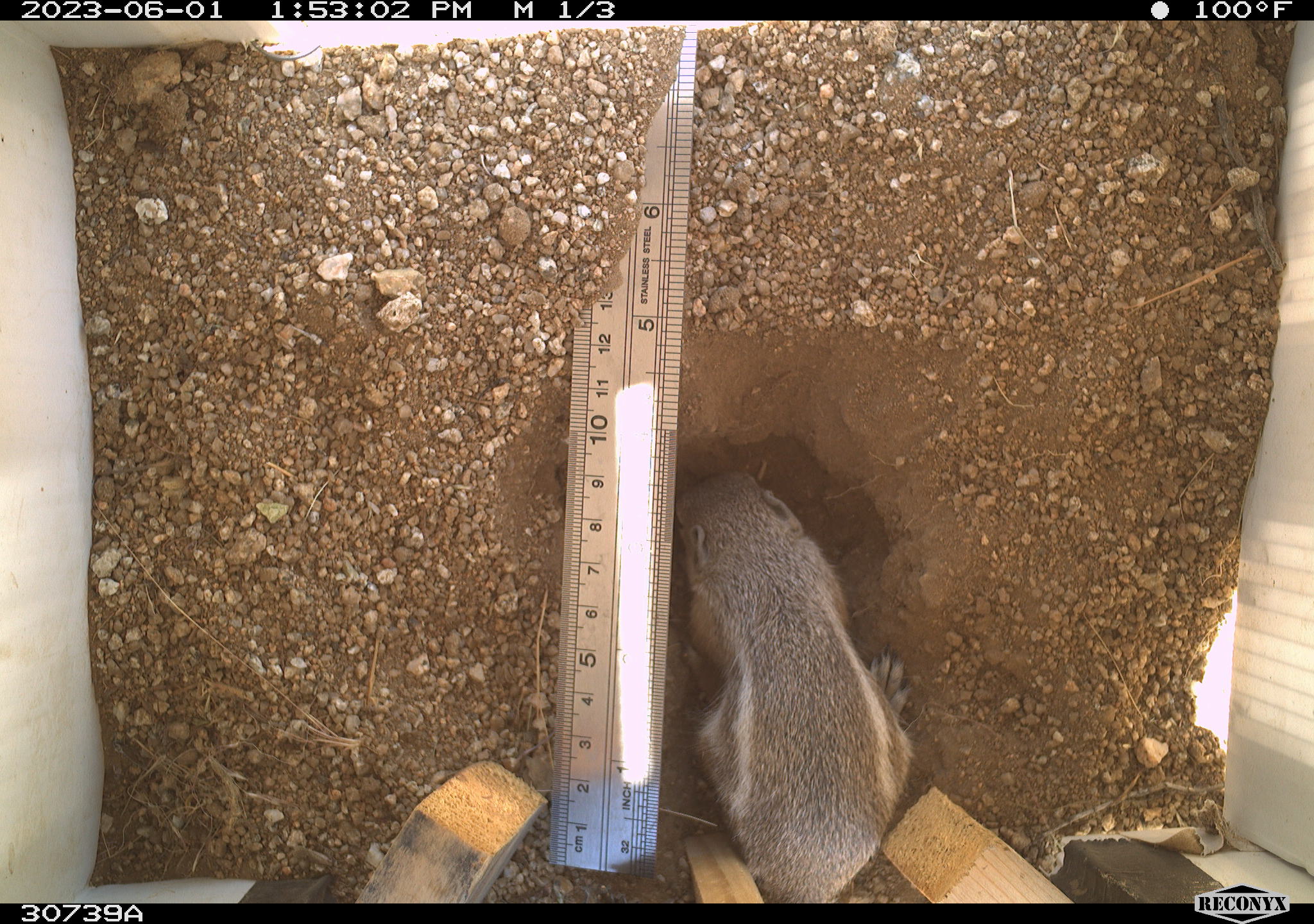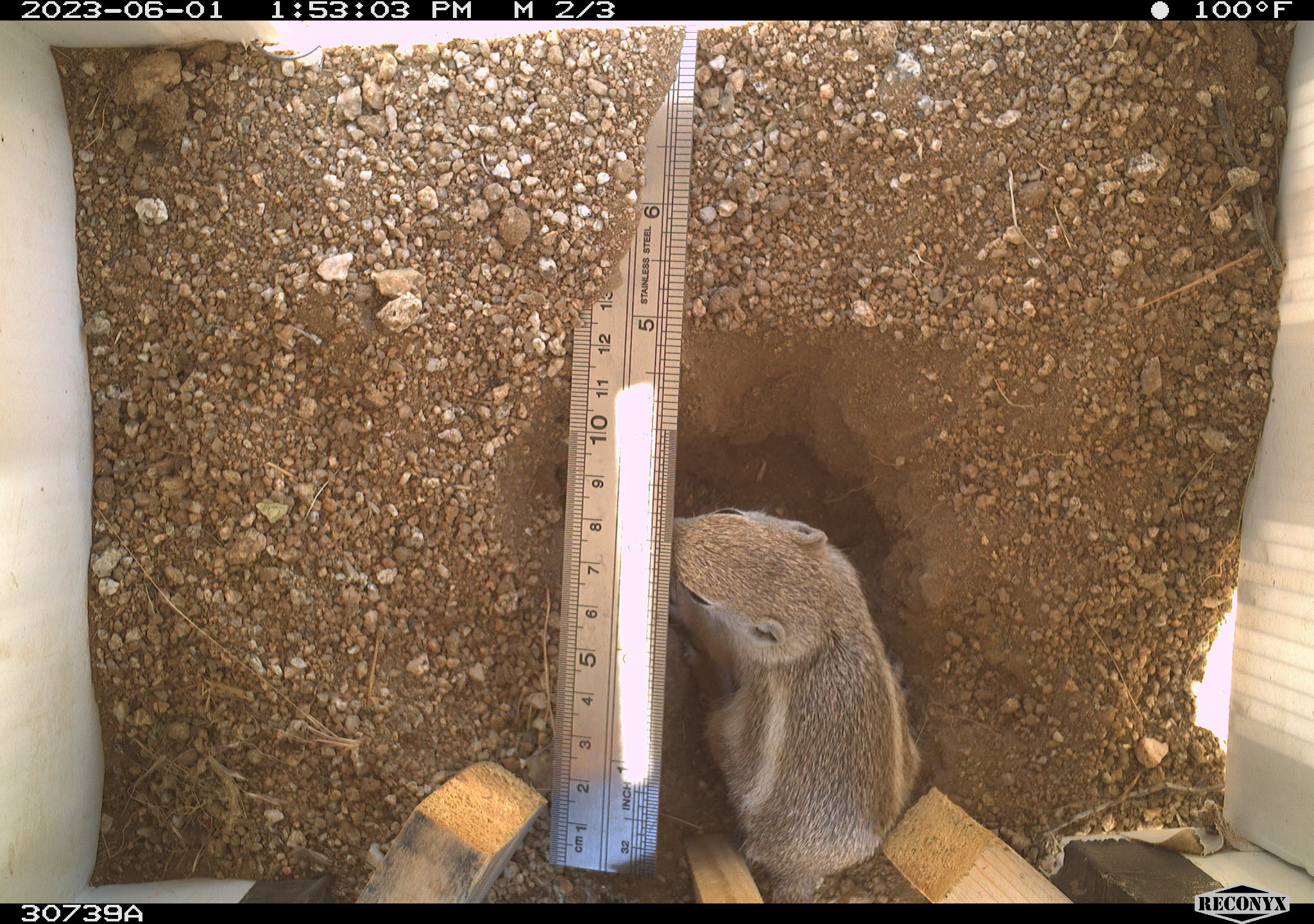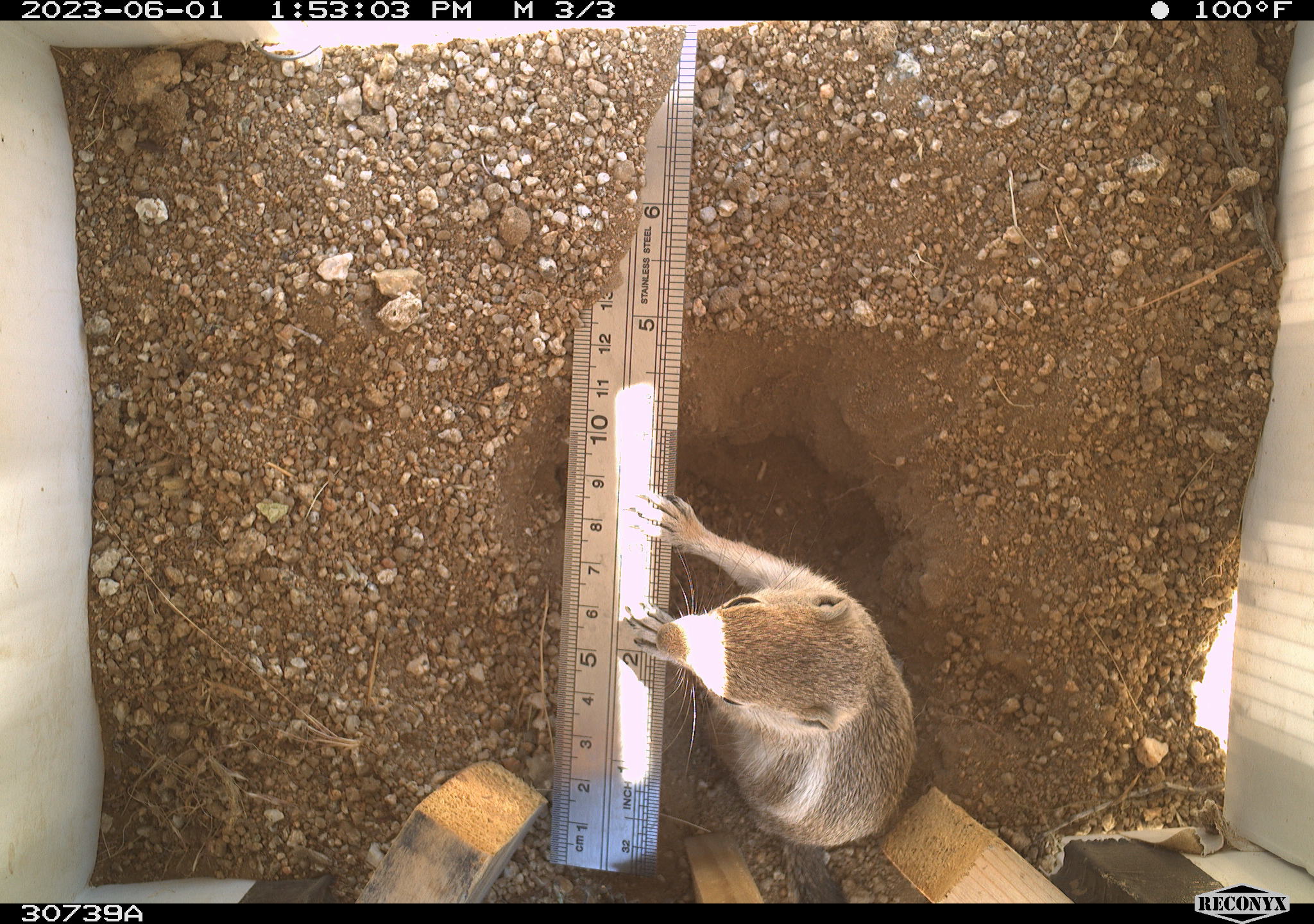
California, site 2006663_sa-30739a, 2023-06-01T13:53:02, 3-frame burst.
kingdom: Animalia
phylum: Chordata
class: Mammalia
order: Rodentia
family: Sciuridae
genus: Ammospermophilus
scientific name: Ammospermophilus leucurus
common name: white-tailed antelope squirrel